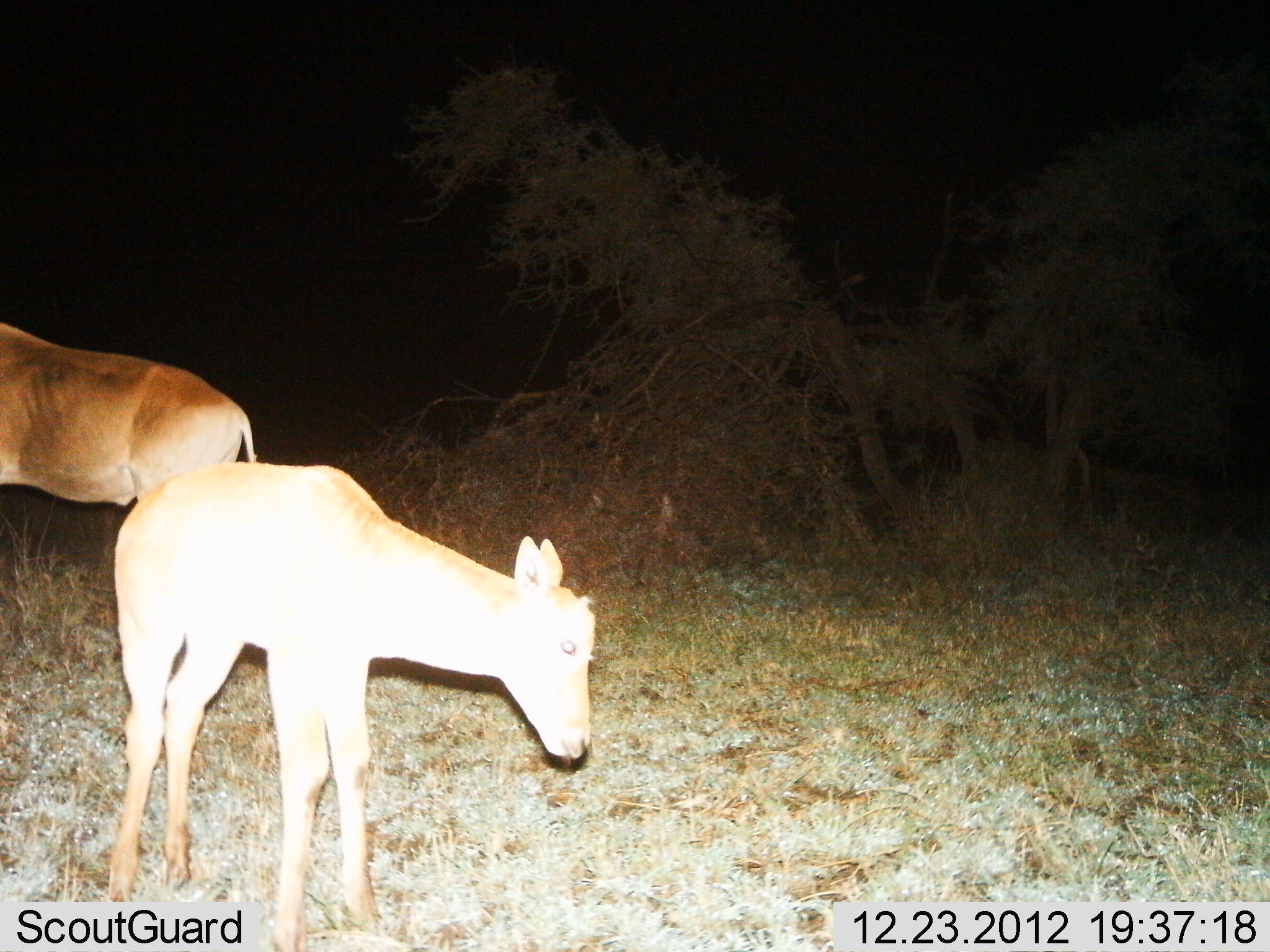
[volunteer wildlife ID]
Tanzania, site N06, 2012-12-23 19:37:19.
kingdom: Animalia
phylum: Chordata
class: Mammalia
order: Artiodactyla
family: Bovidae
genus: Alcelaphus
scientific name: Alcelaphus buselaphus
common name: hartebeest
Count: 2.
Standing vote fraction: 89%.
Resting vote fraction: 0%.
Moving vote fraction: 11%.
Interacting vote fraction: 0%.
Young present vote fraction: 89%.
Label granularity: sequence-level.